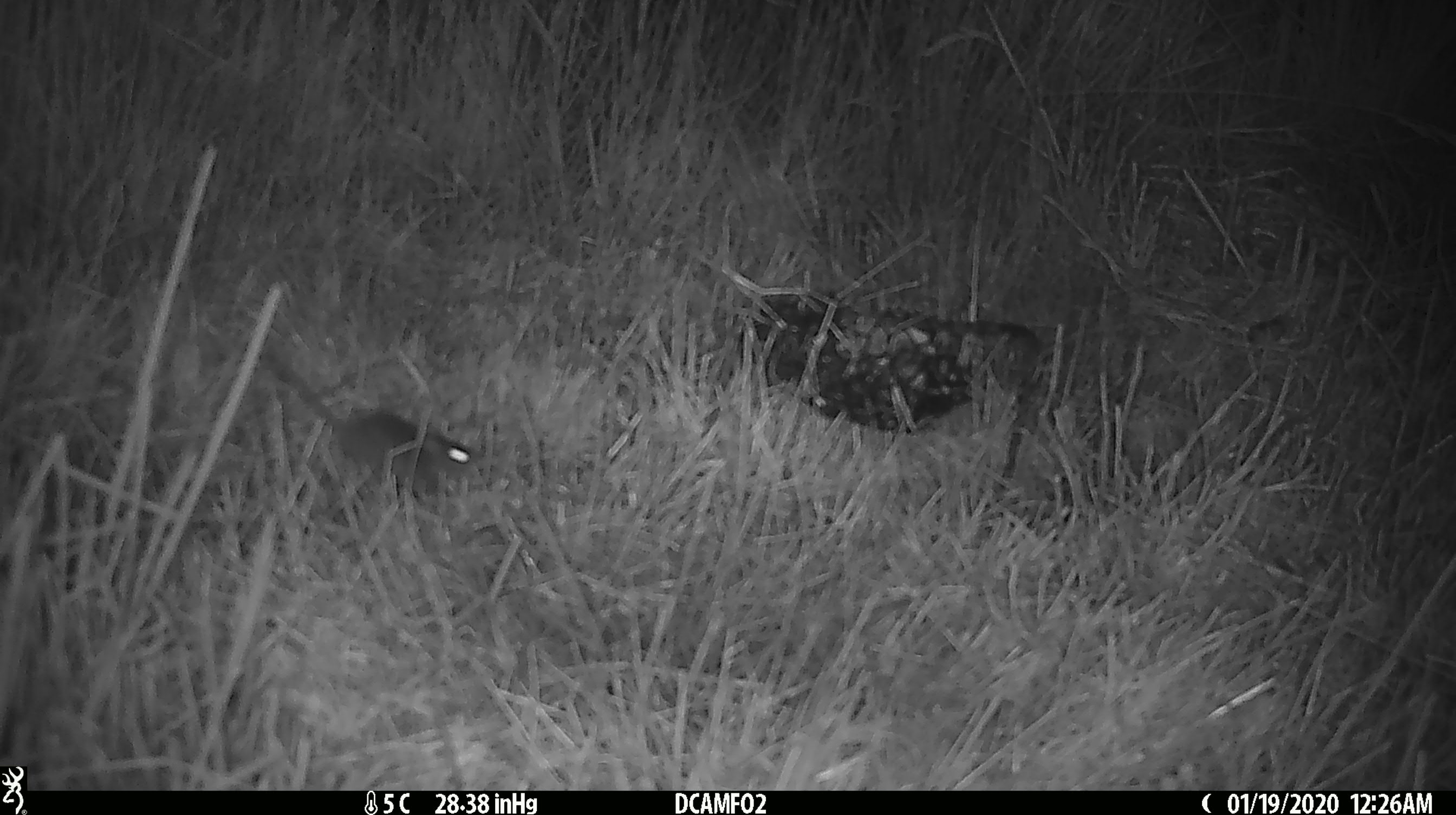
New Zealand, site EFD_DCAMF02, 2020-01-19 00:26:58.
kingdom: Animalia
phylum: Chordata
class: Mammalia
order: Rodentia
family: Muridae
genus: Mus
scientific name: Mus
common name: mouse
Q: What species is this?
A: Mouse (Mus).